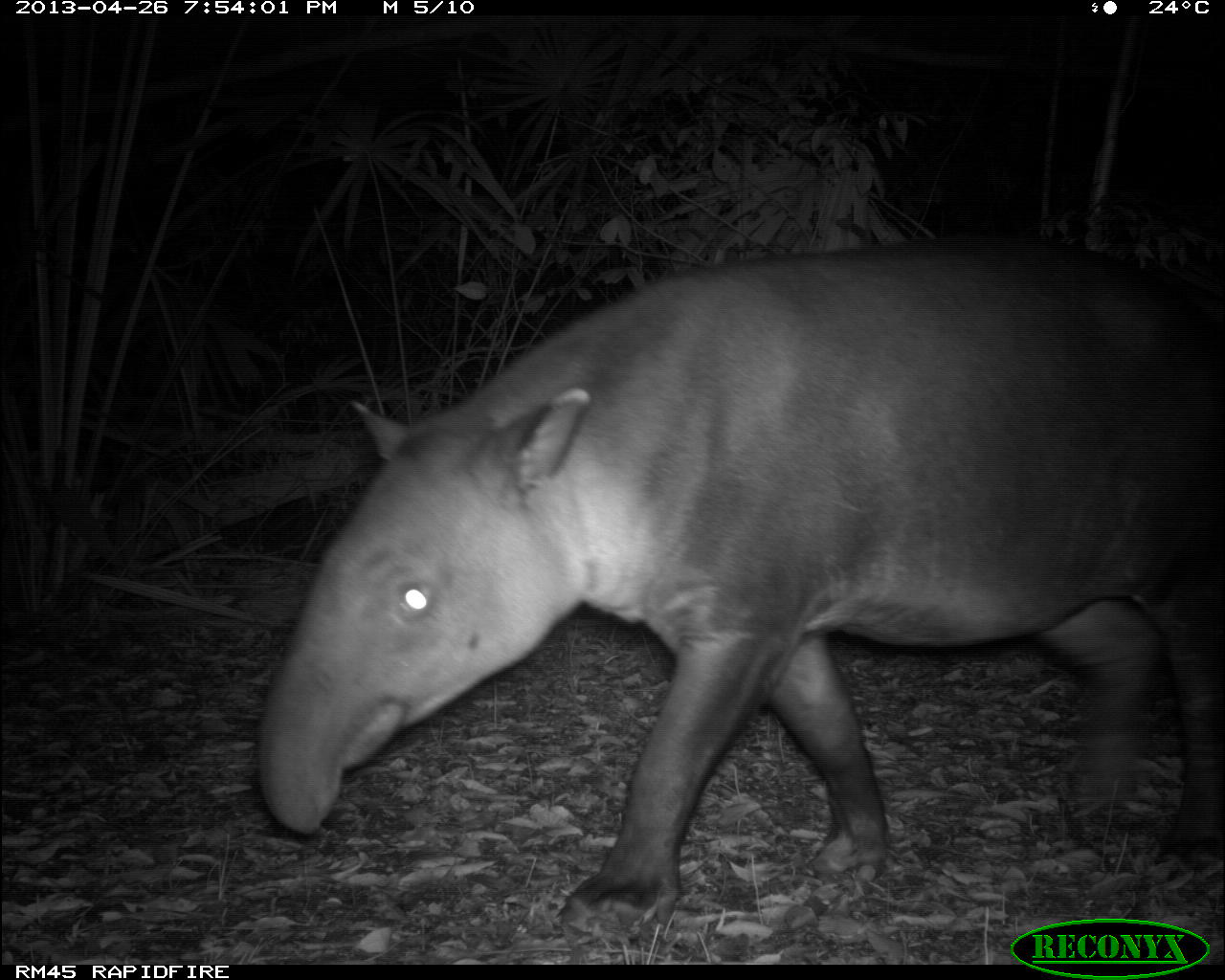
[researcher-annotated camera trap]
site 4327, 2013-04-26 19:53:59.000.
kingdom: Animalia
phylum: Chordata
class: Mammalia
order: Perissodactyla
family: Tapiridae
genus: Tapirus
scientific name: Tapirus bairdii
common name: baird's tapir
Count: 1.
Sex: female.